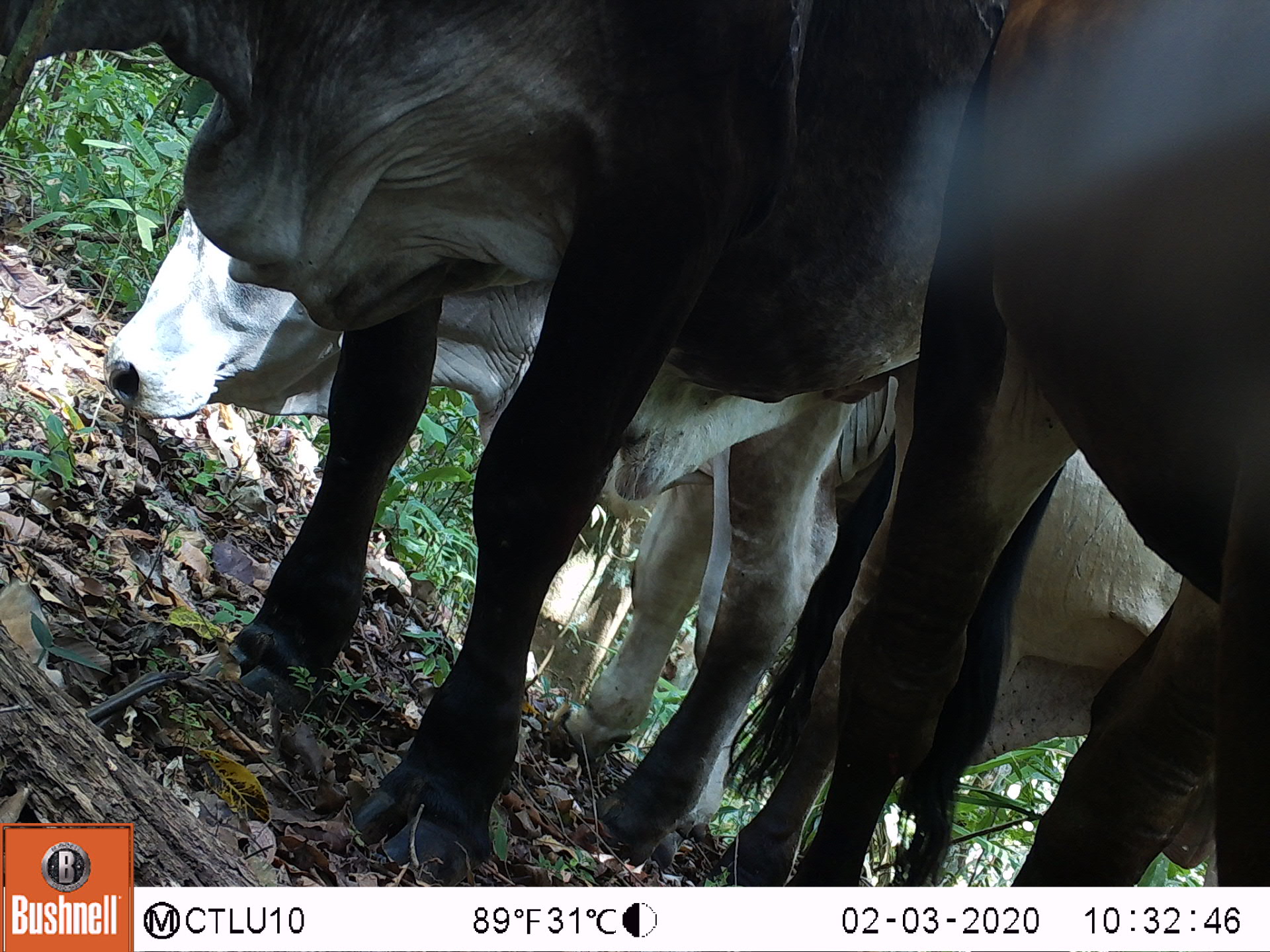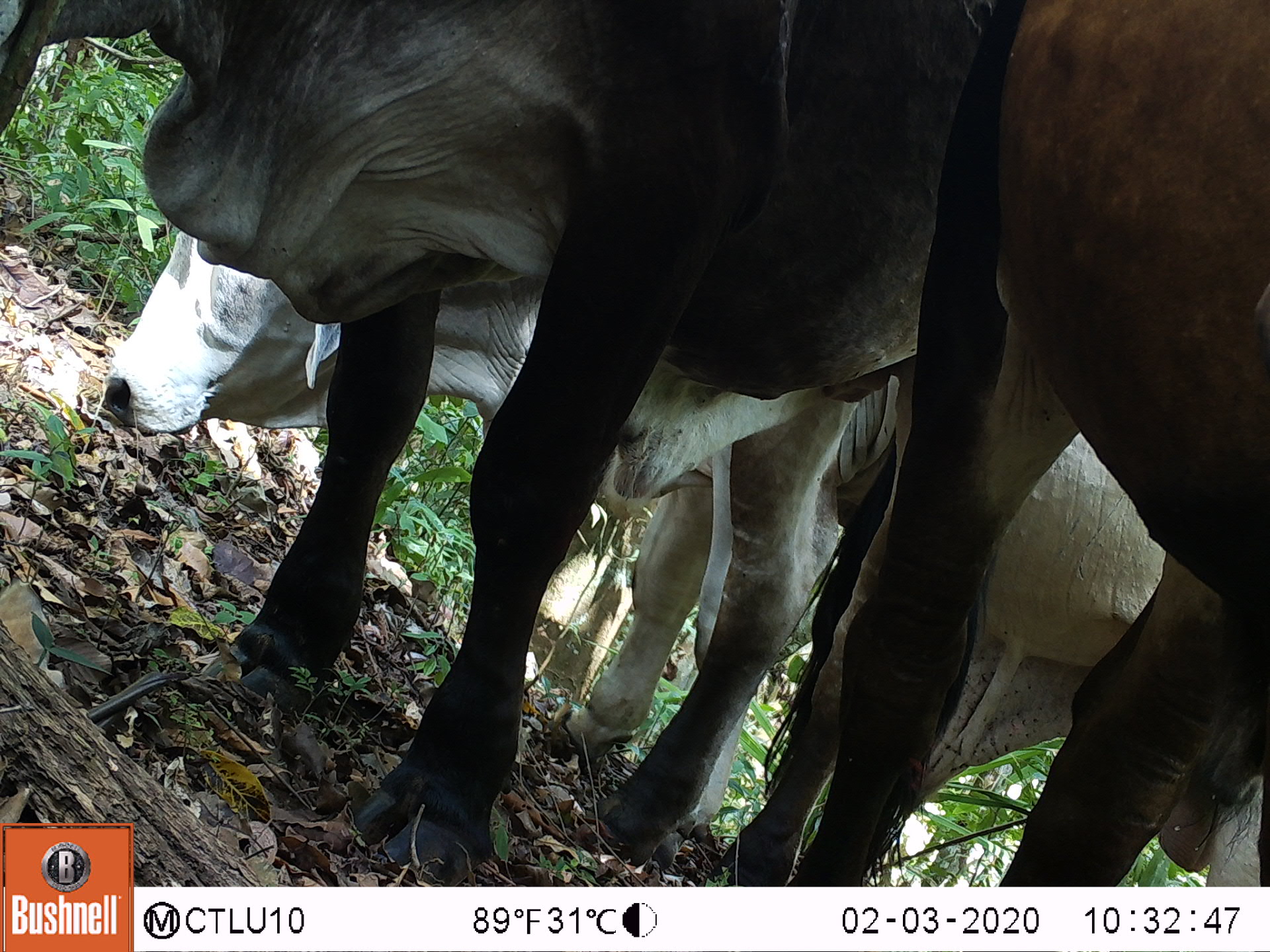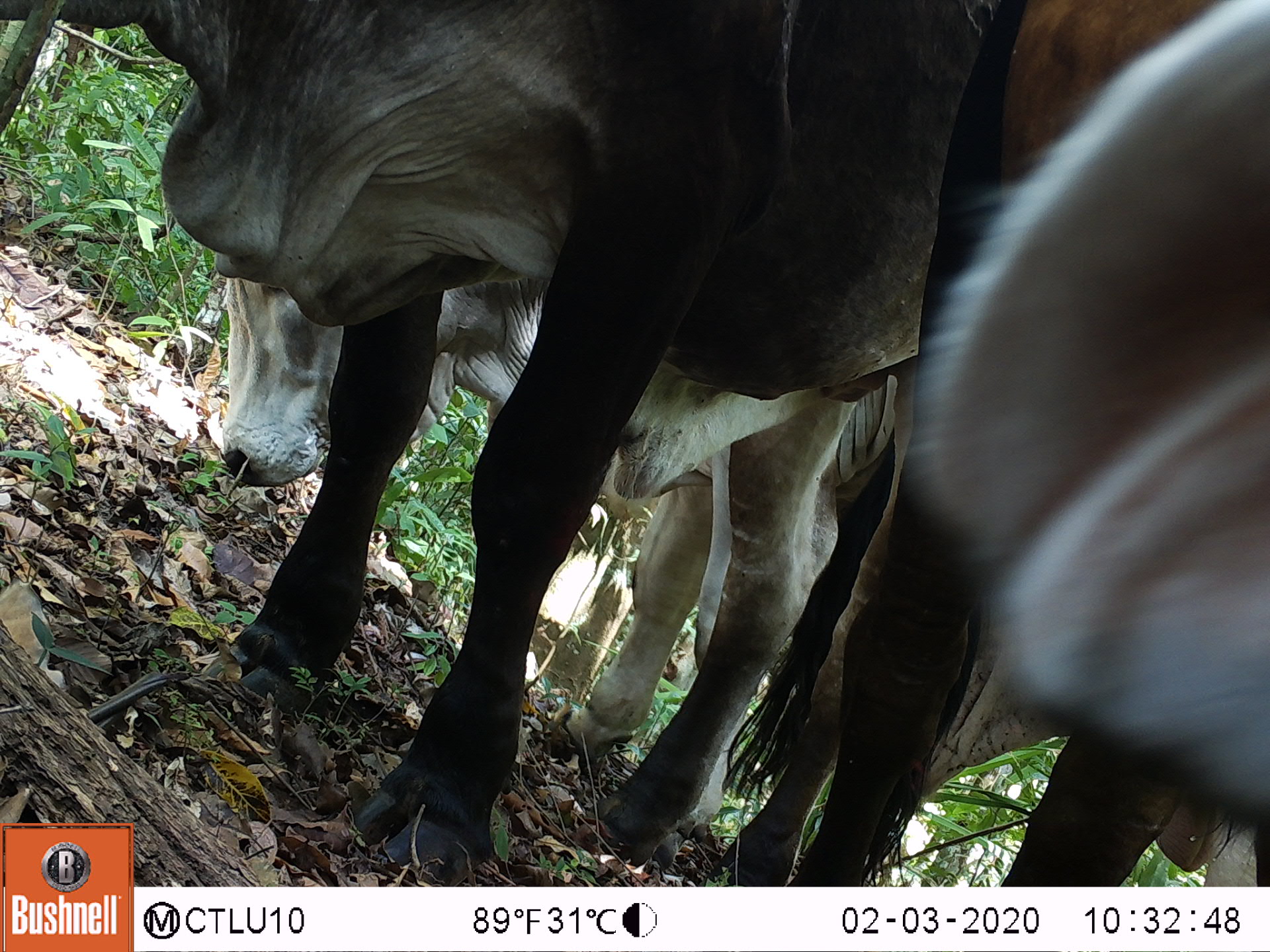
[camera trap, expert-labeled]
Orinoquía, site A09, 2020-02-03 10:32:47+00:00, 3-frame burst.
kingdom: Animalia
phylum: Chordata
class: Mammalia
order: Artiodactyla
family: Bovidae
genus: Bos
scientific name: Bos taurus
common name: cow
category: cattle